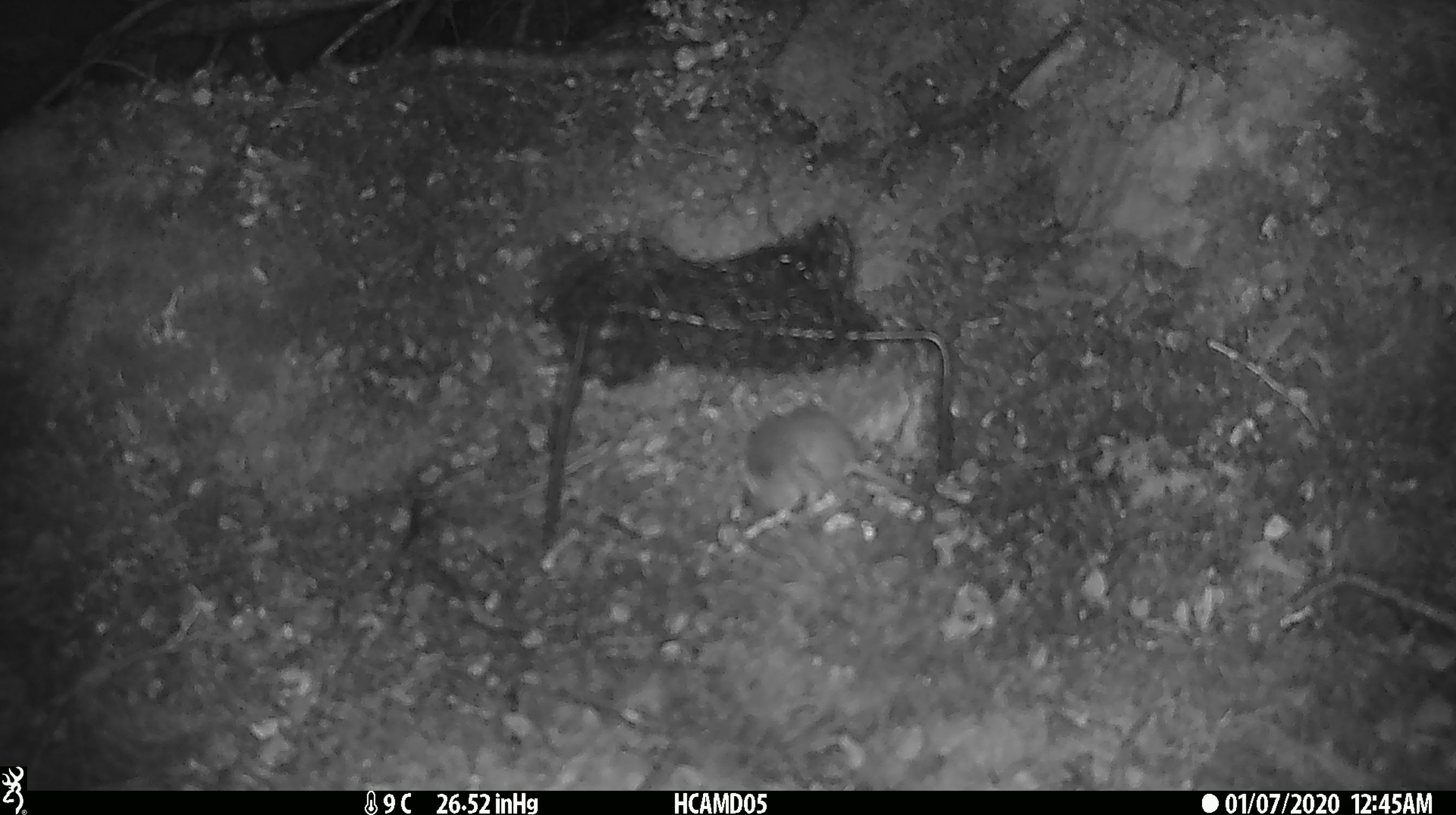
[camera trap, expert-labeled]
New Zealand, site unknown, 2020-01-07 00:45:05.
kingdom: Animalia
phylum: Chordata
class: Mammalia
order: Rodentia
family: Muridae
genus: Mus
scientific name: Mus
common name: mouse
Mouse (Mus).